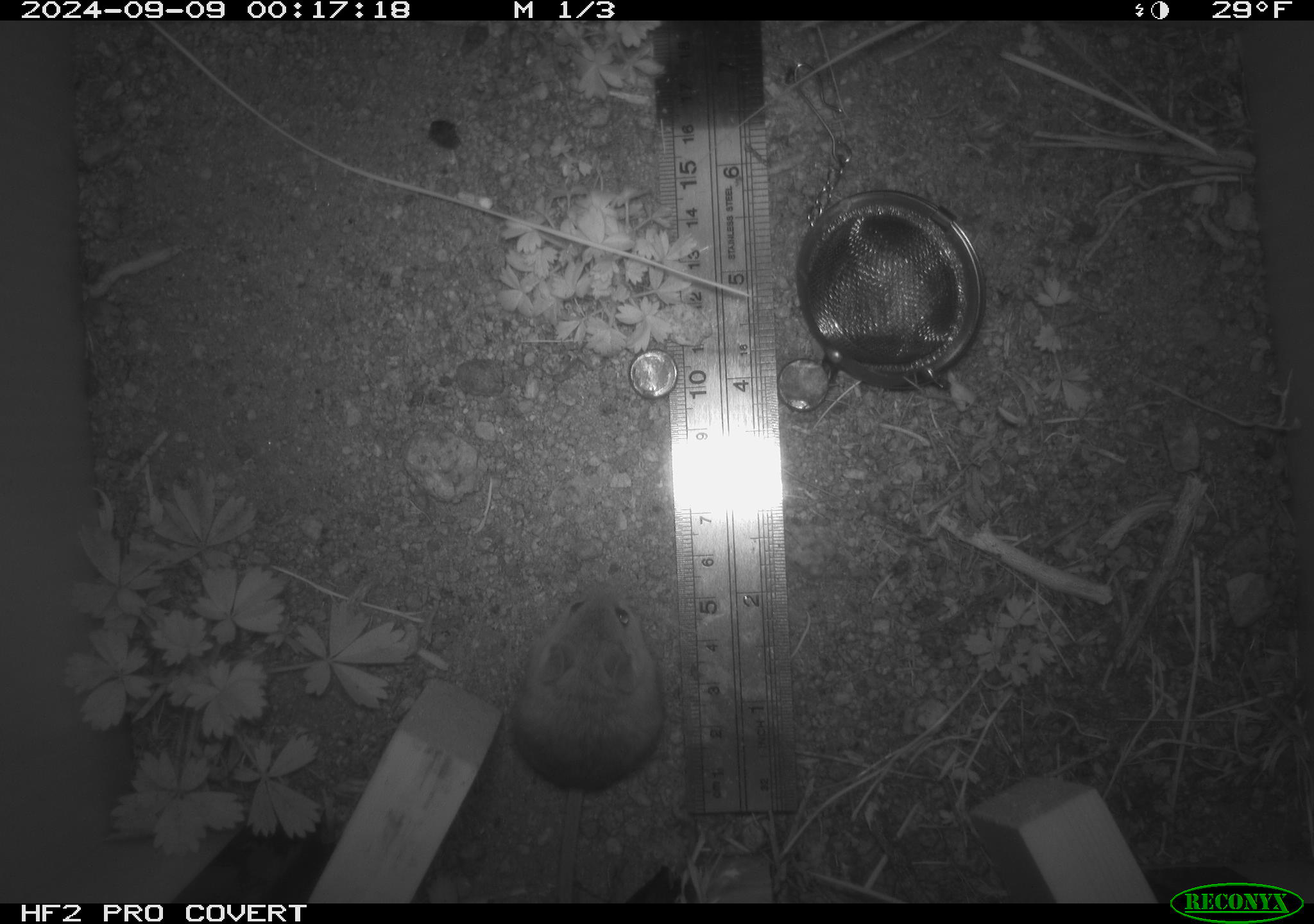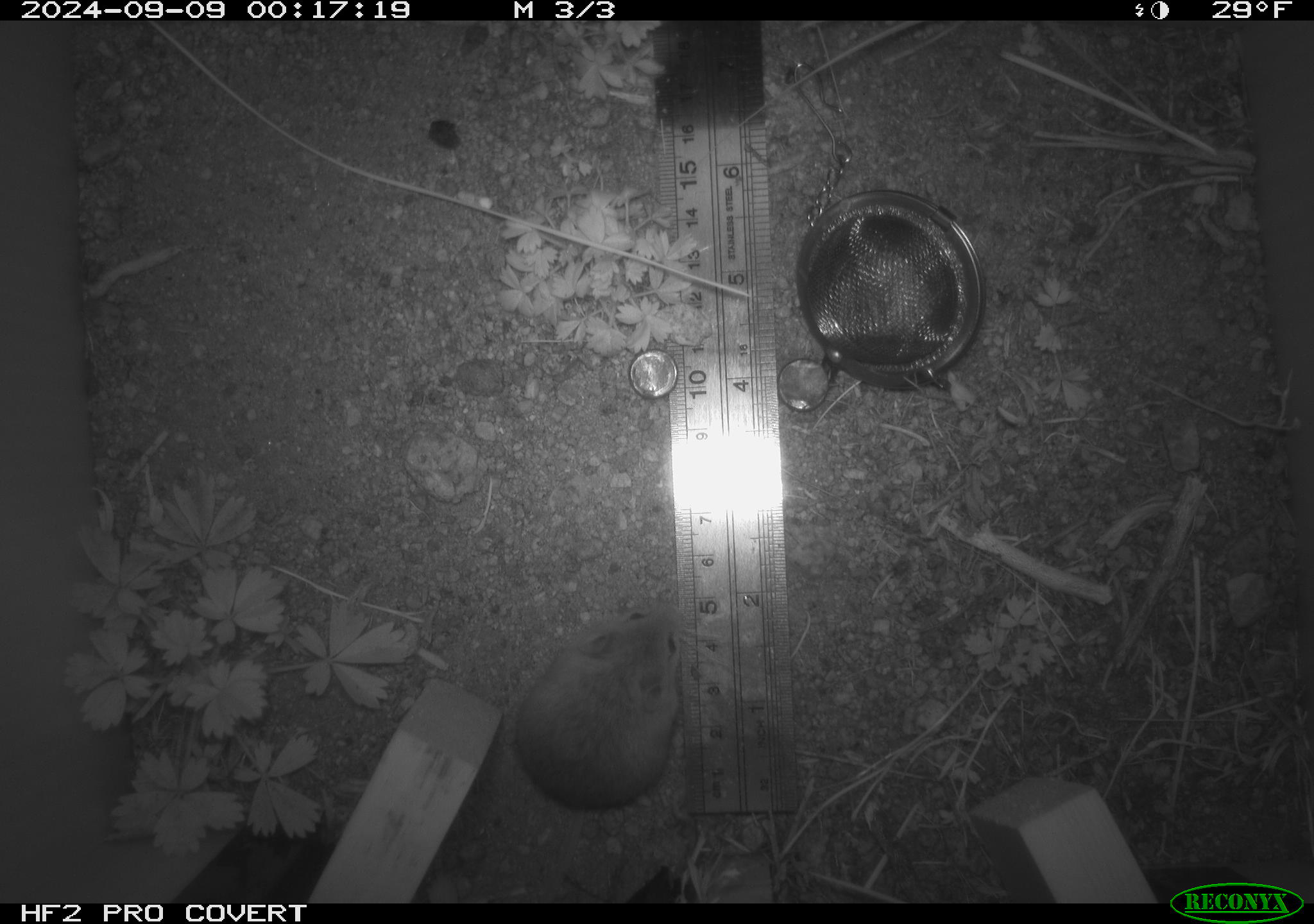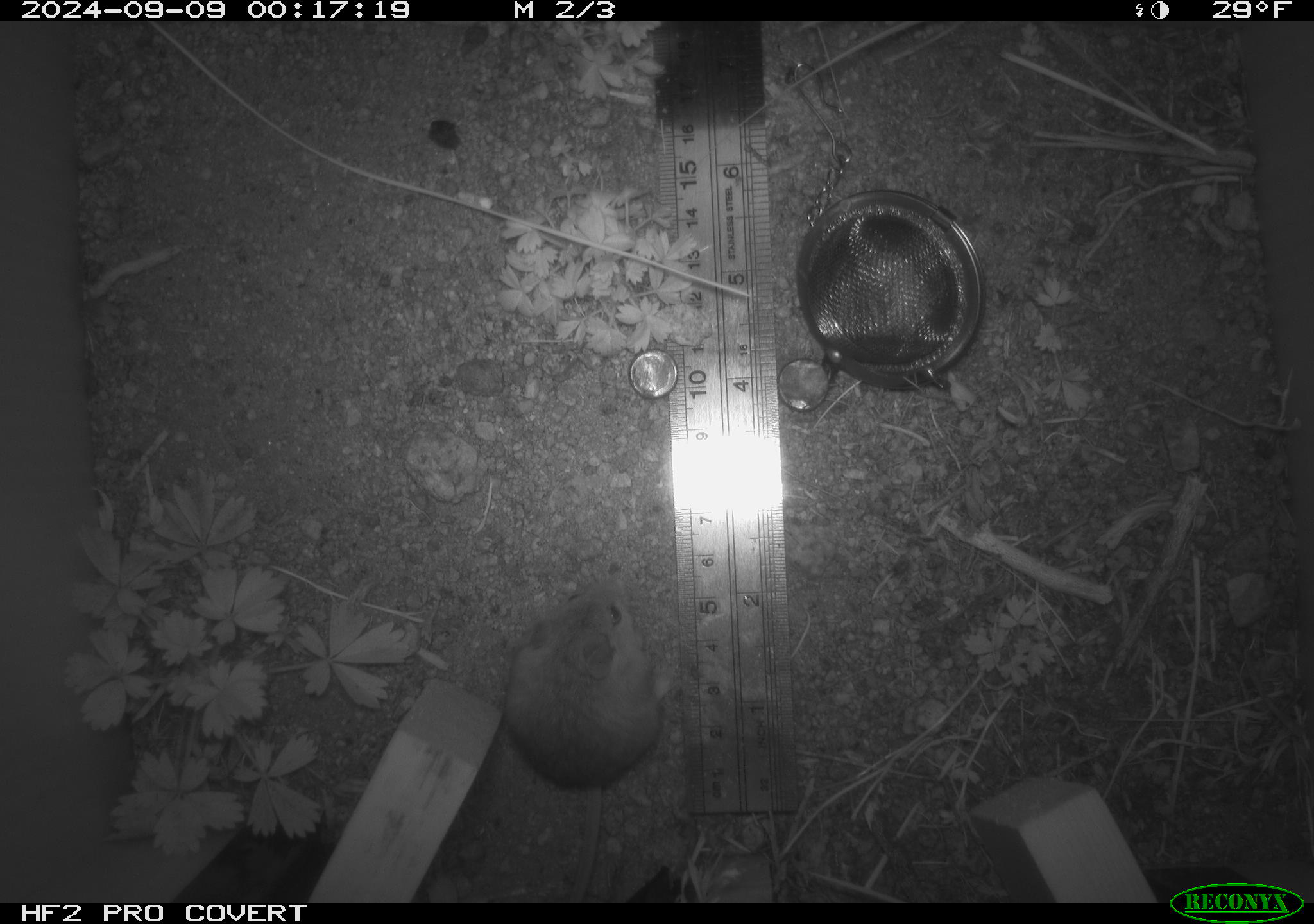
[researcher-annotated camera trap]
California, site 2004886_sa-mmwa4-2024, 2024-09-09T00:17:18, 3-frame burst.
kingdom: Animalia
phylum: Chordata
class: Mammalia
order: Rodentia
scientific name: Rodentia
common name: mouse species